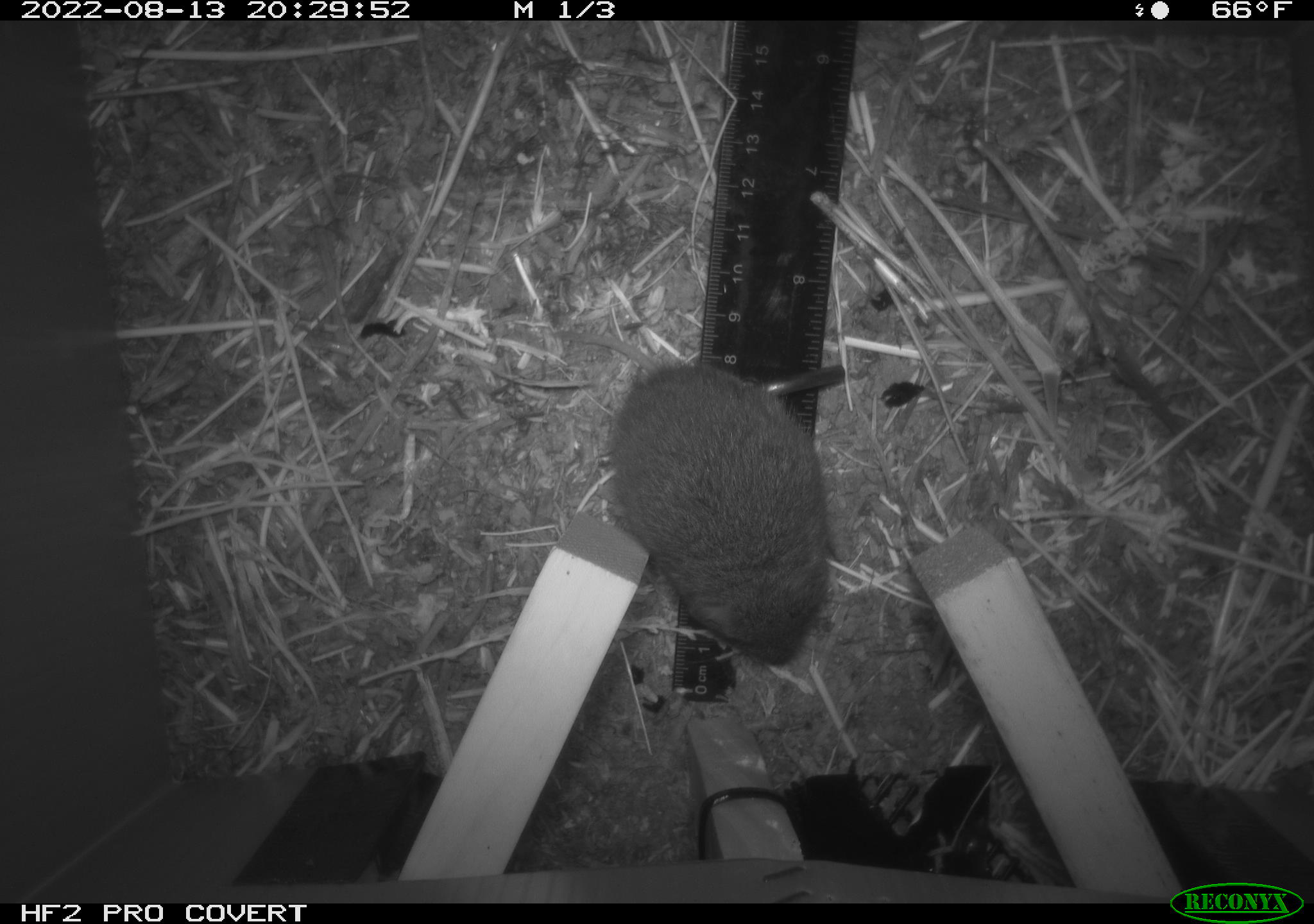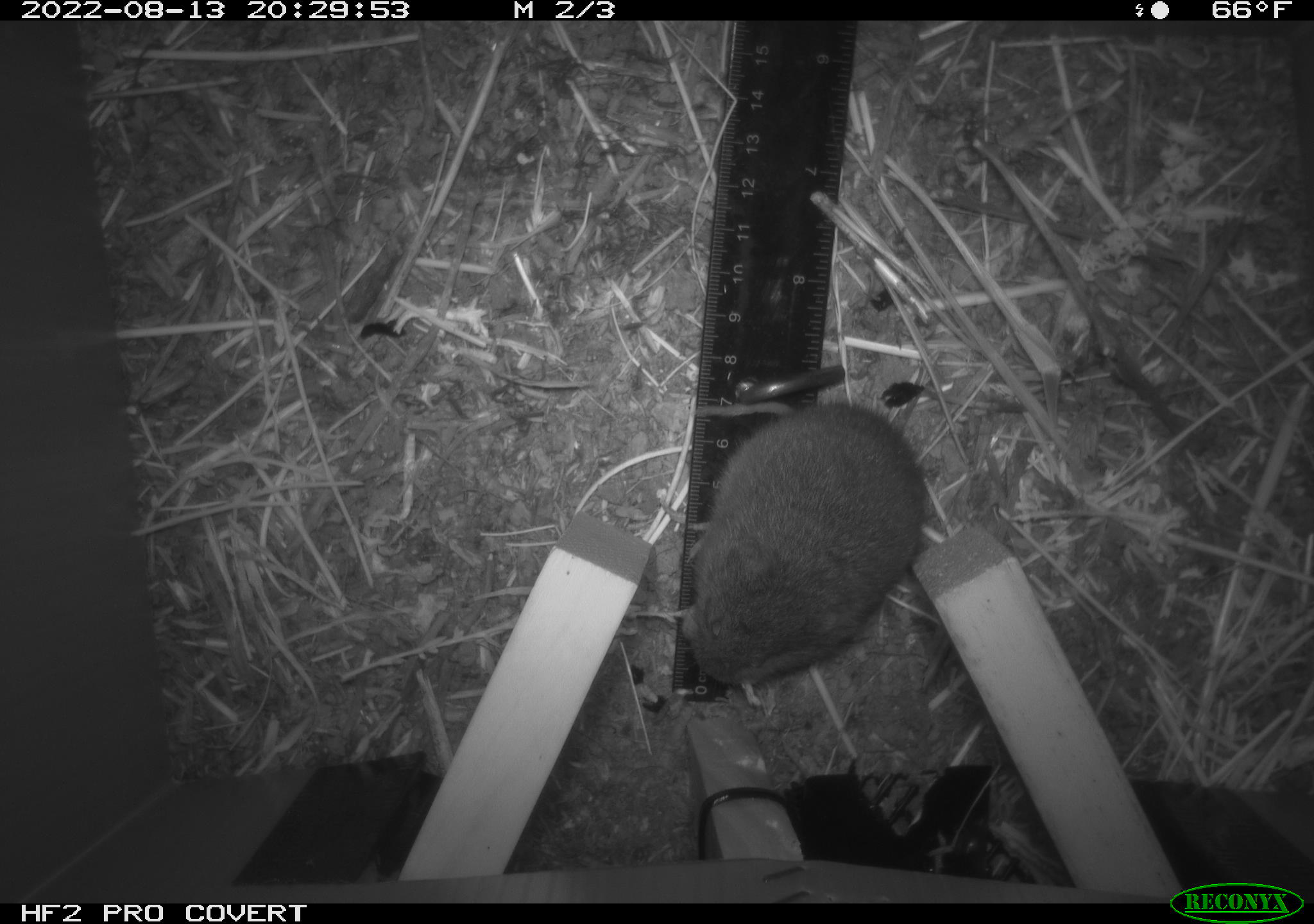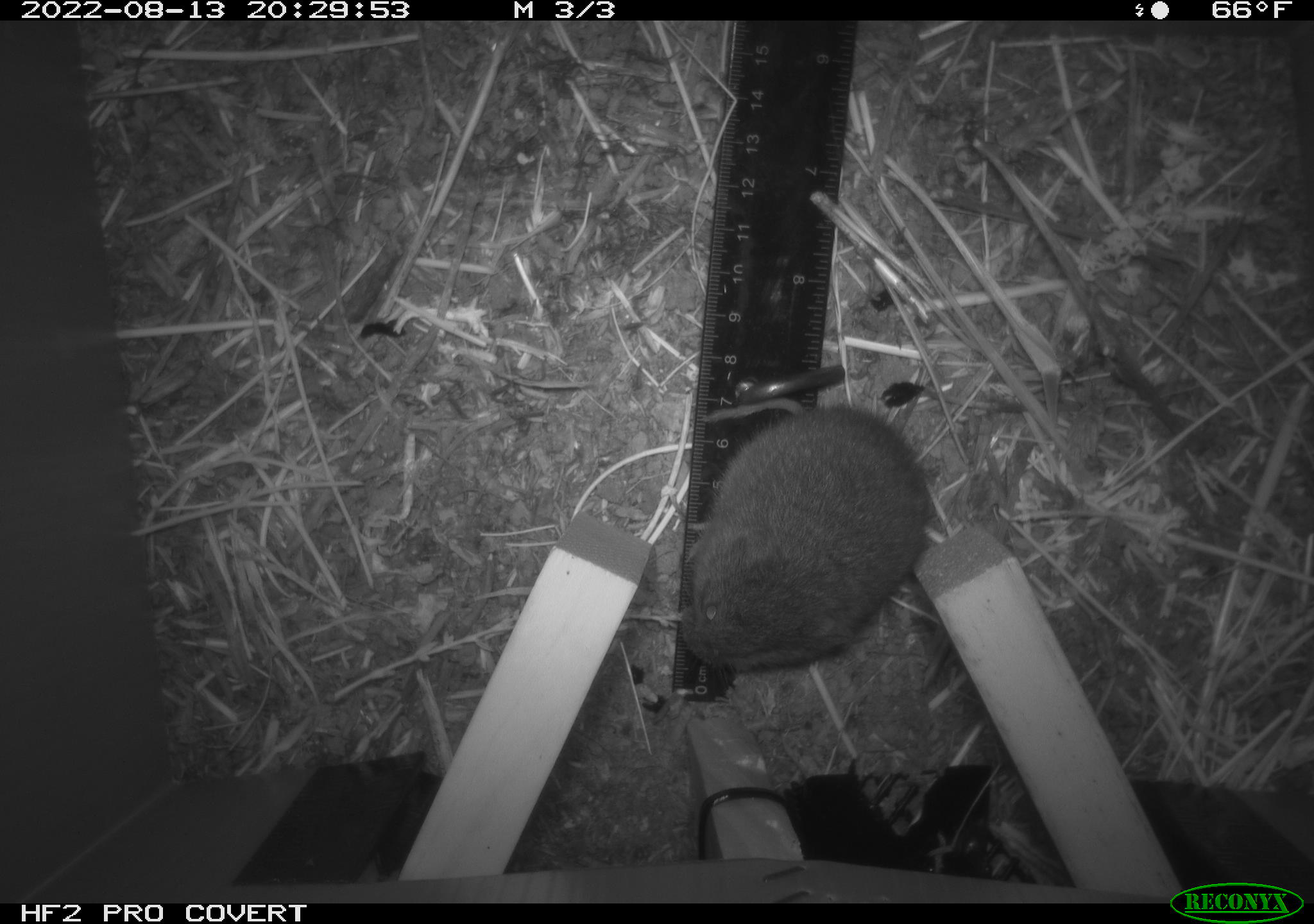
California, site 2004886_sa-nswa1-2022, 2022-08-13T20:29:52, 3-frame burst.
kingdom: Animalia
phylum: Chordata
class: Mammalia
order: Rodentia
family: Cricetidae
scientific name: Cricetidae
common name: hamsters, voles, lemmings, and allies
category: cricetidae family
Cricetidae family (hamsters, voles, lemmings, and allies) (Cricetidae).